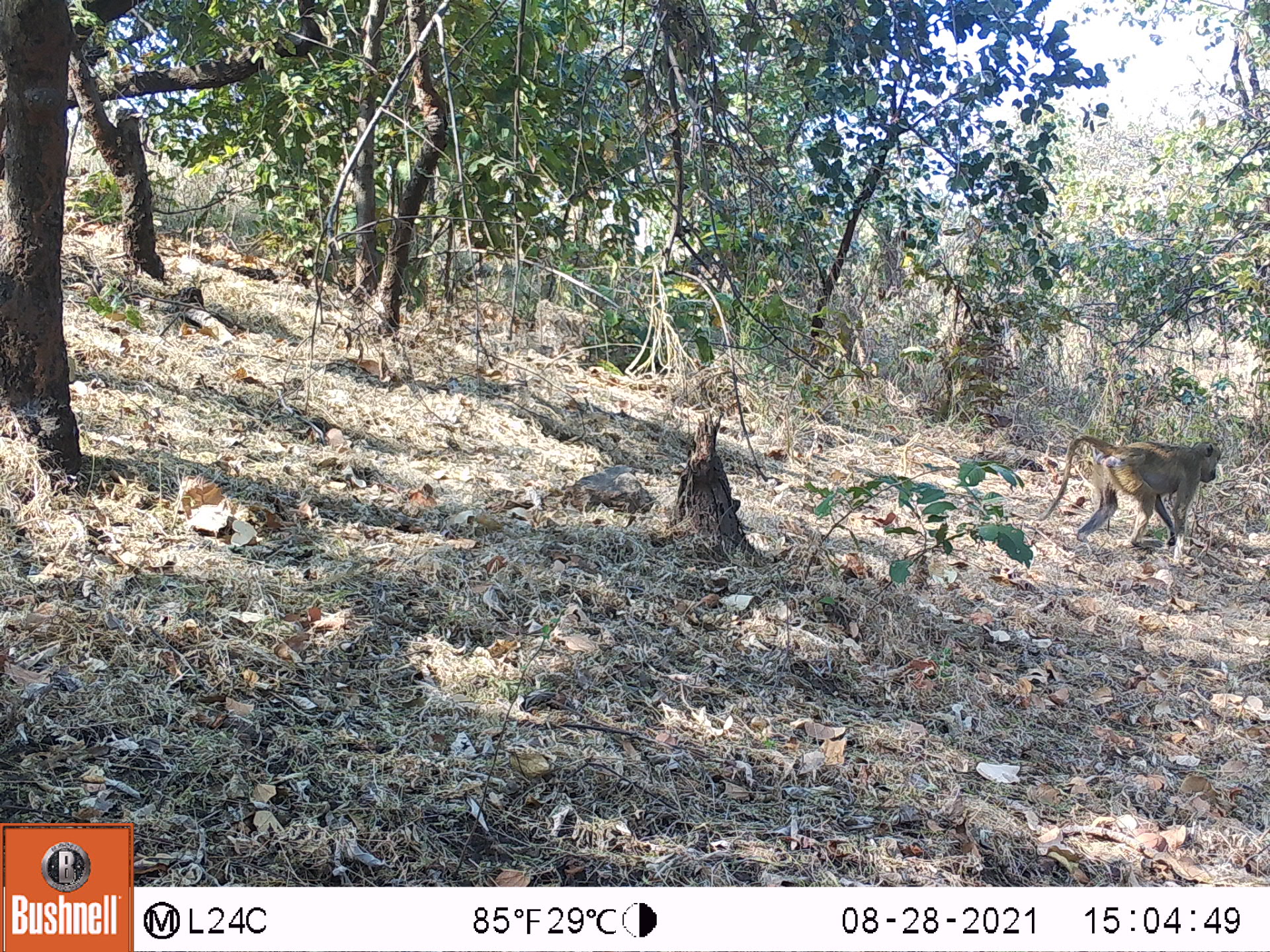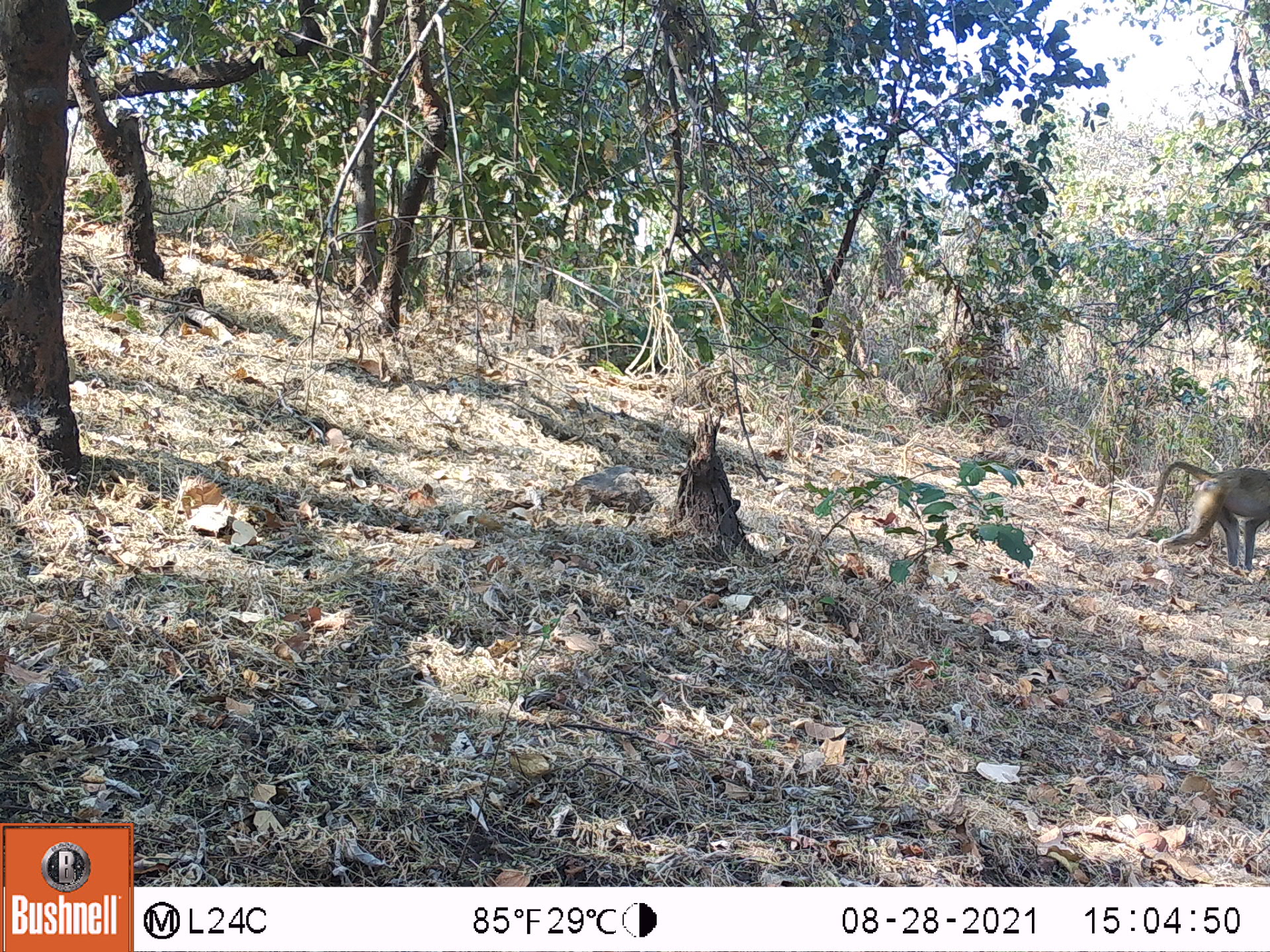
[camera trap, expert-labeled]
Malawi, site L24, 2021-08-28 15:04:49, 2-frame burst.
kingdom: Animalia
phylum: Chordata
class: Mammalia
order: Primates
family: Cercopithecidae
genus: Papio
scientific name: Papio cynocephalus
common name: yellow baboon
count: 1